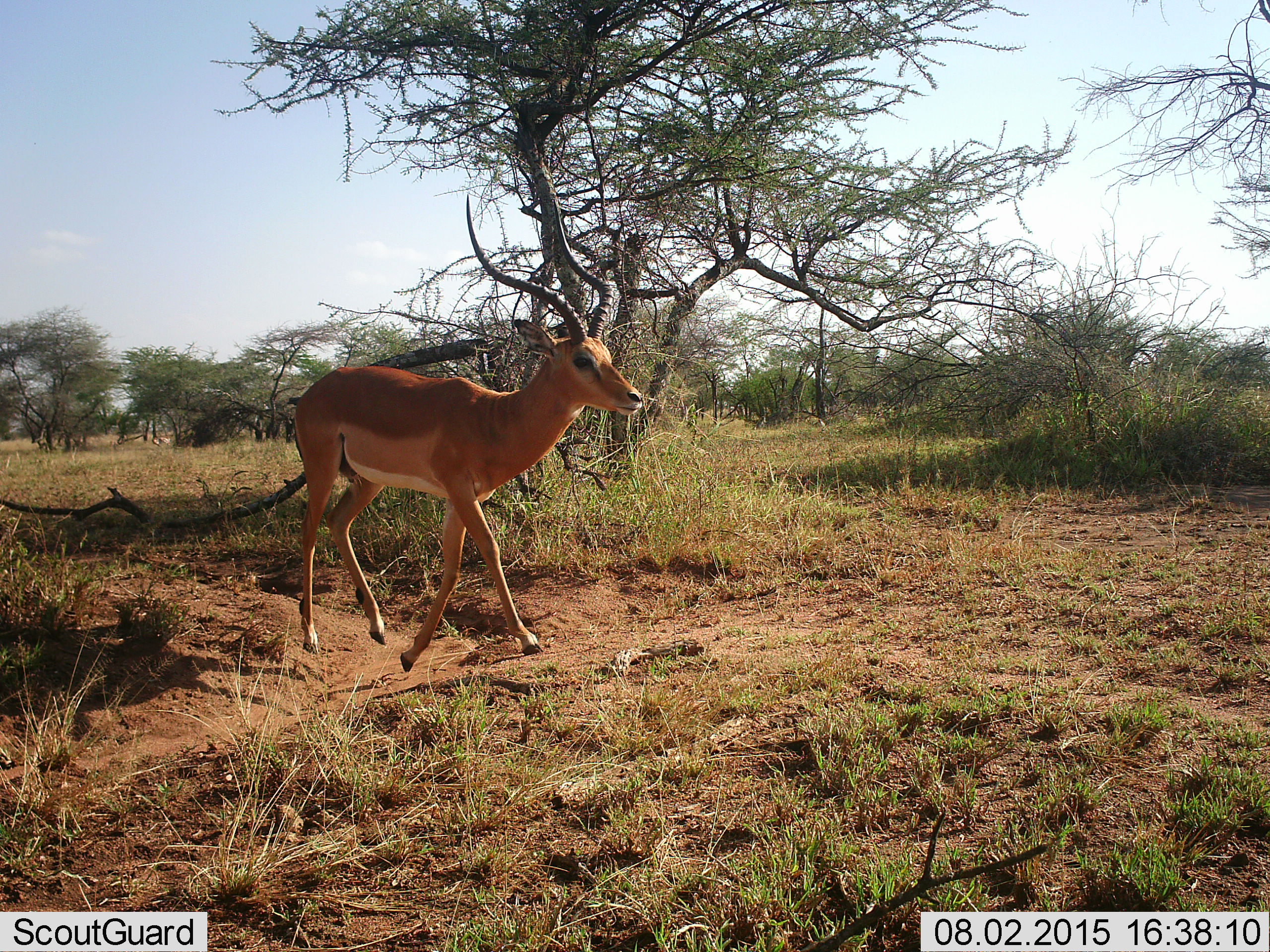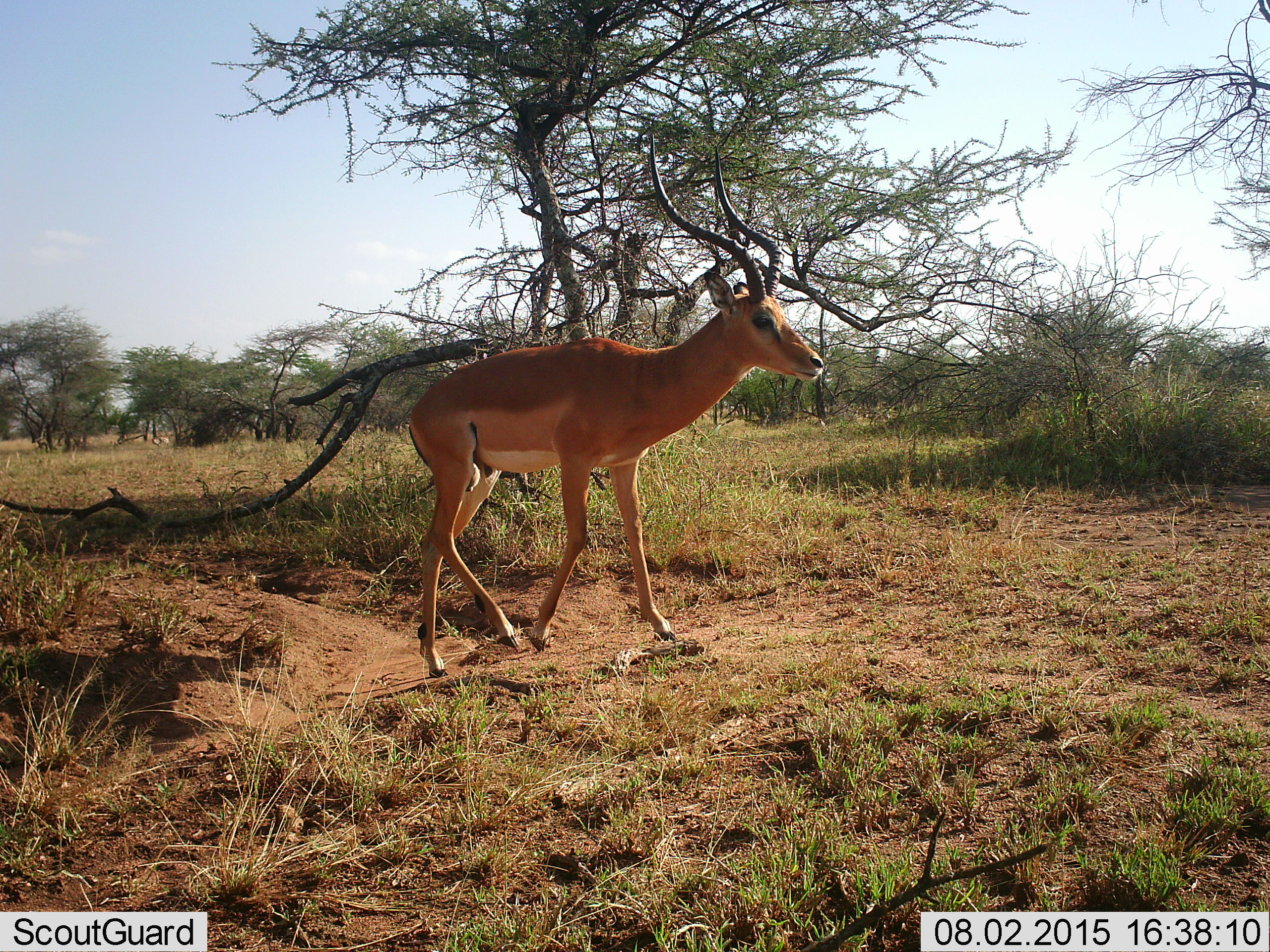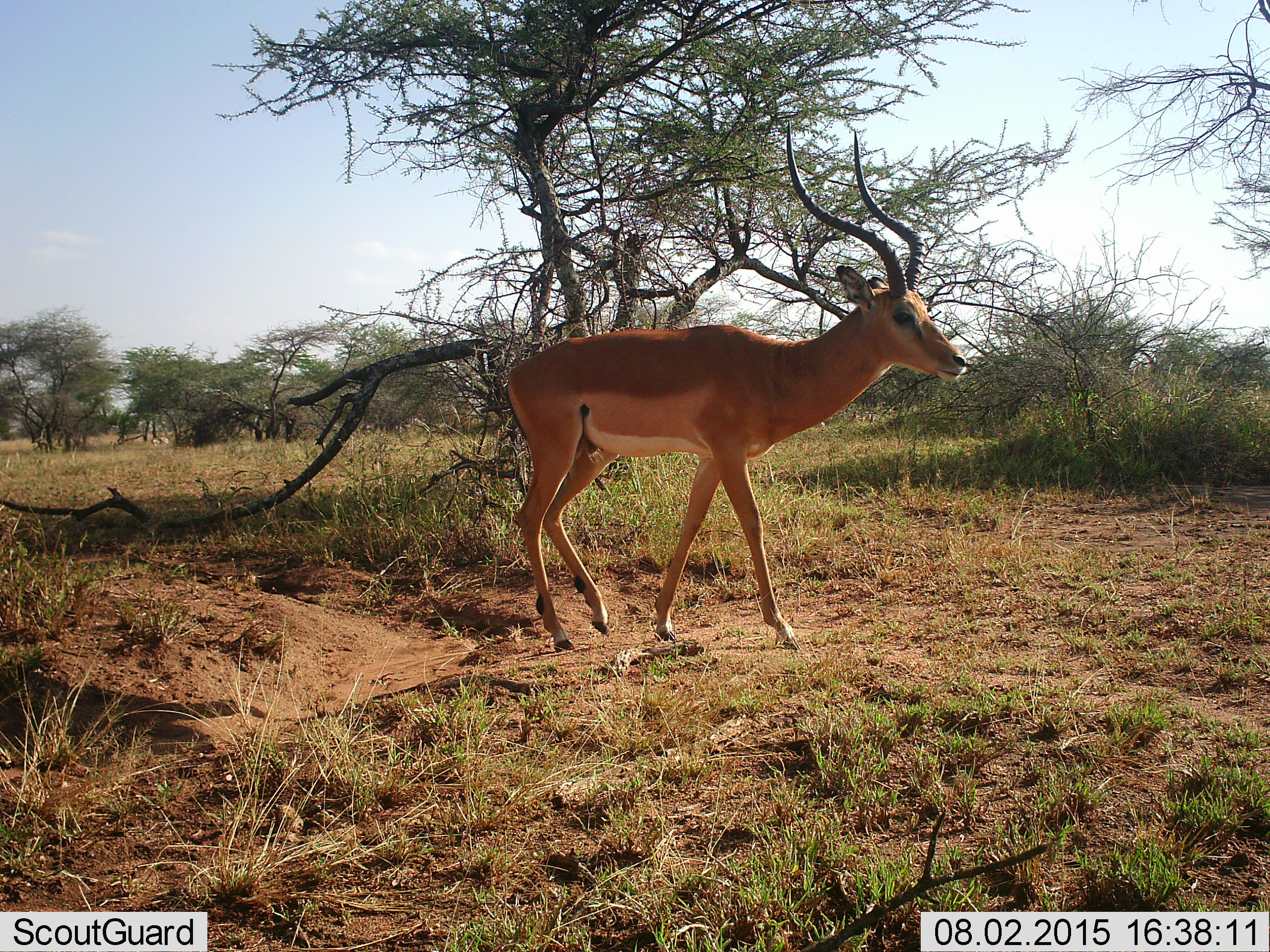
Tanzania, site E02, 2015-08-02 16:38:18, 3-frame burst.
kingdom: Animalia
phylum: Chordata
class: Mammalia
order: Artiodactyla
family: Bovidae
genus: Aepyceros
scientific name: Aepyceros melampus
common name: impala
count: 1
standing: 18%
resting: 0%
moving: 100%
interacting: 0%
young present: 0%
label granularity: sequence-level